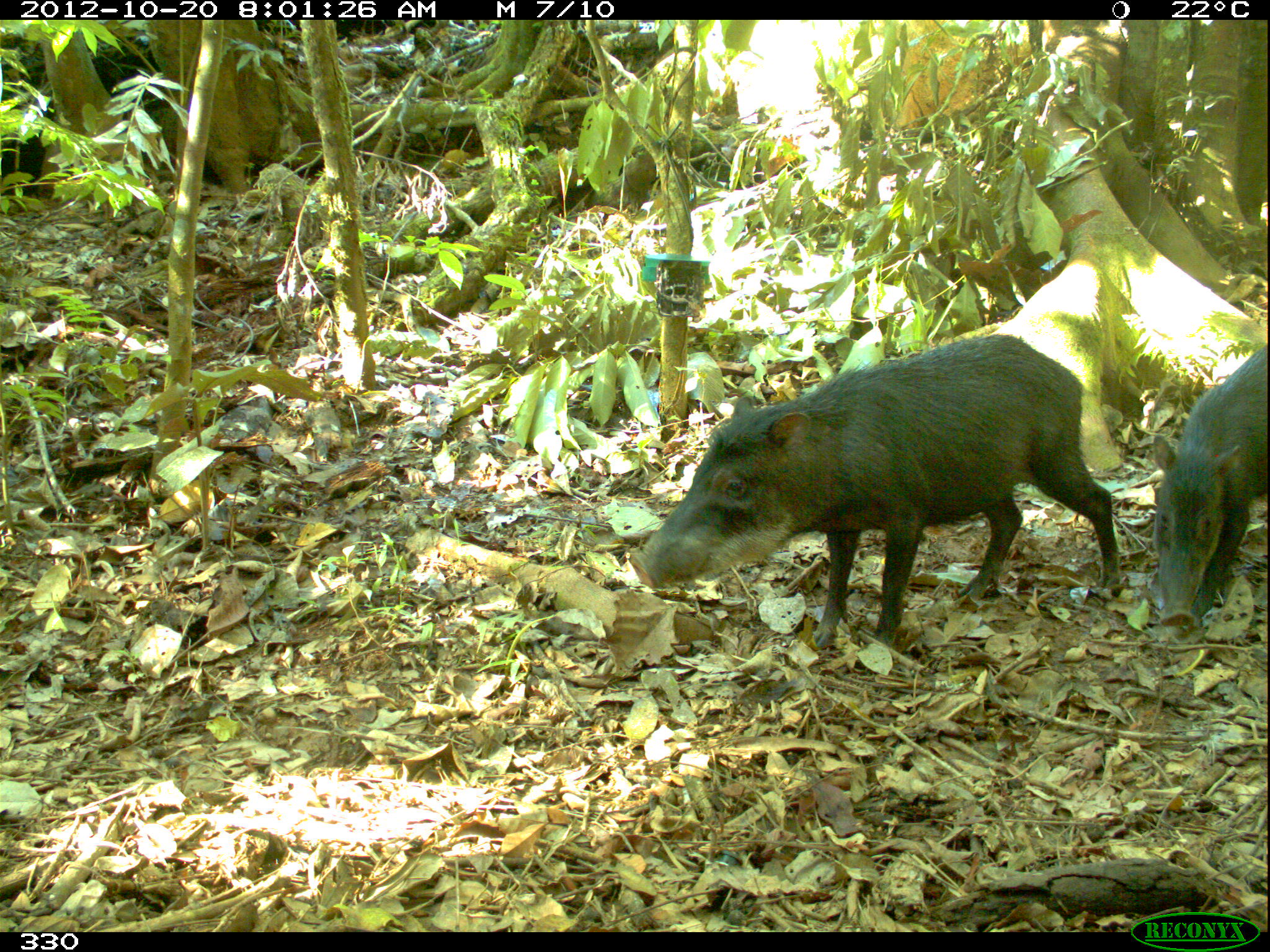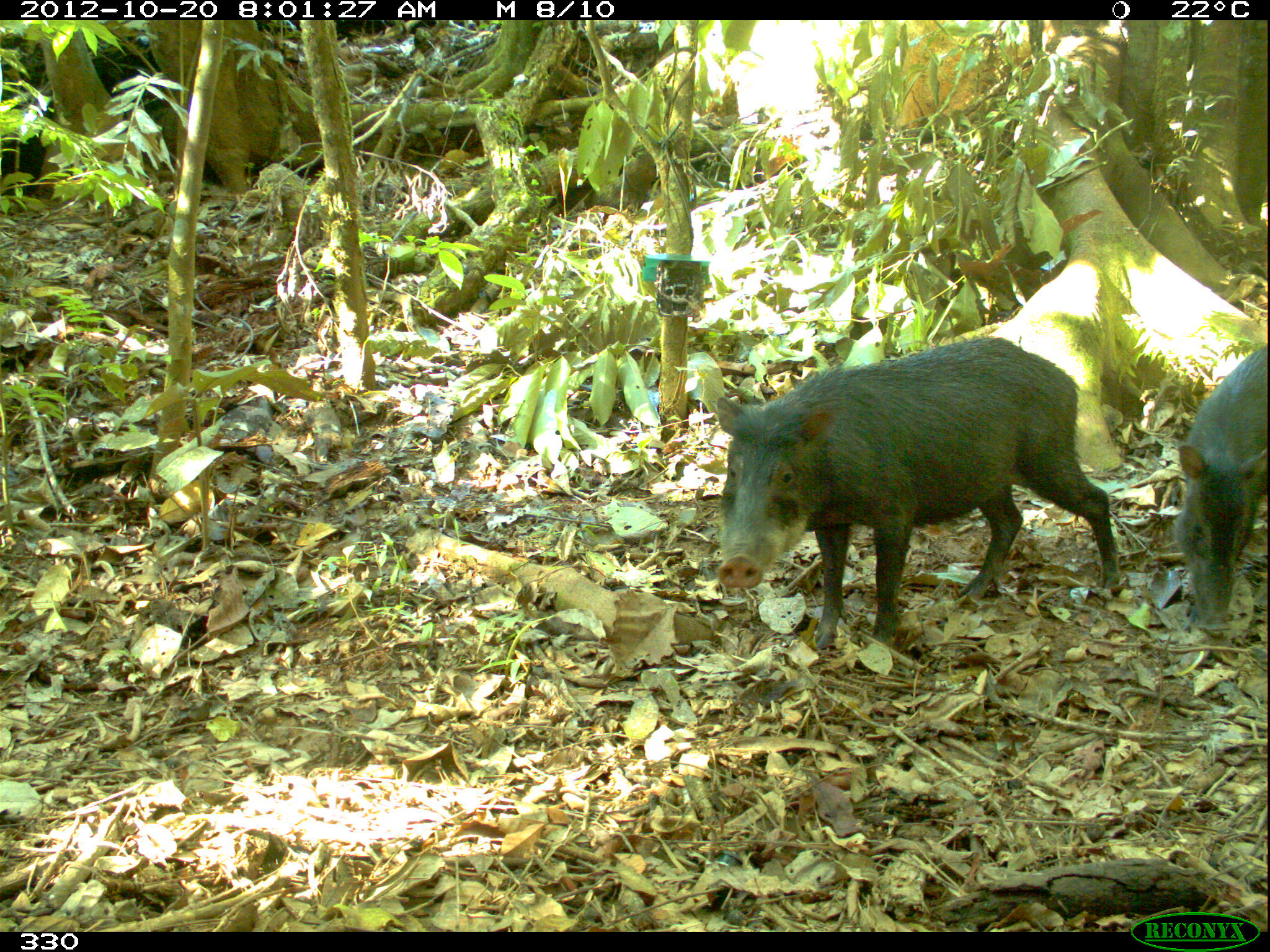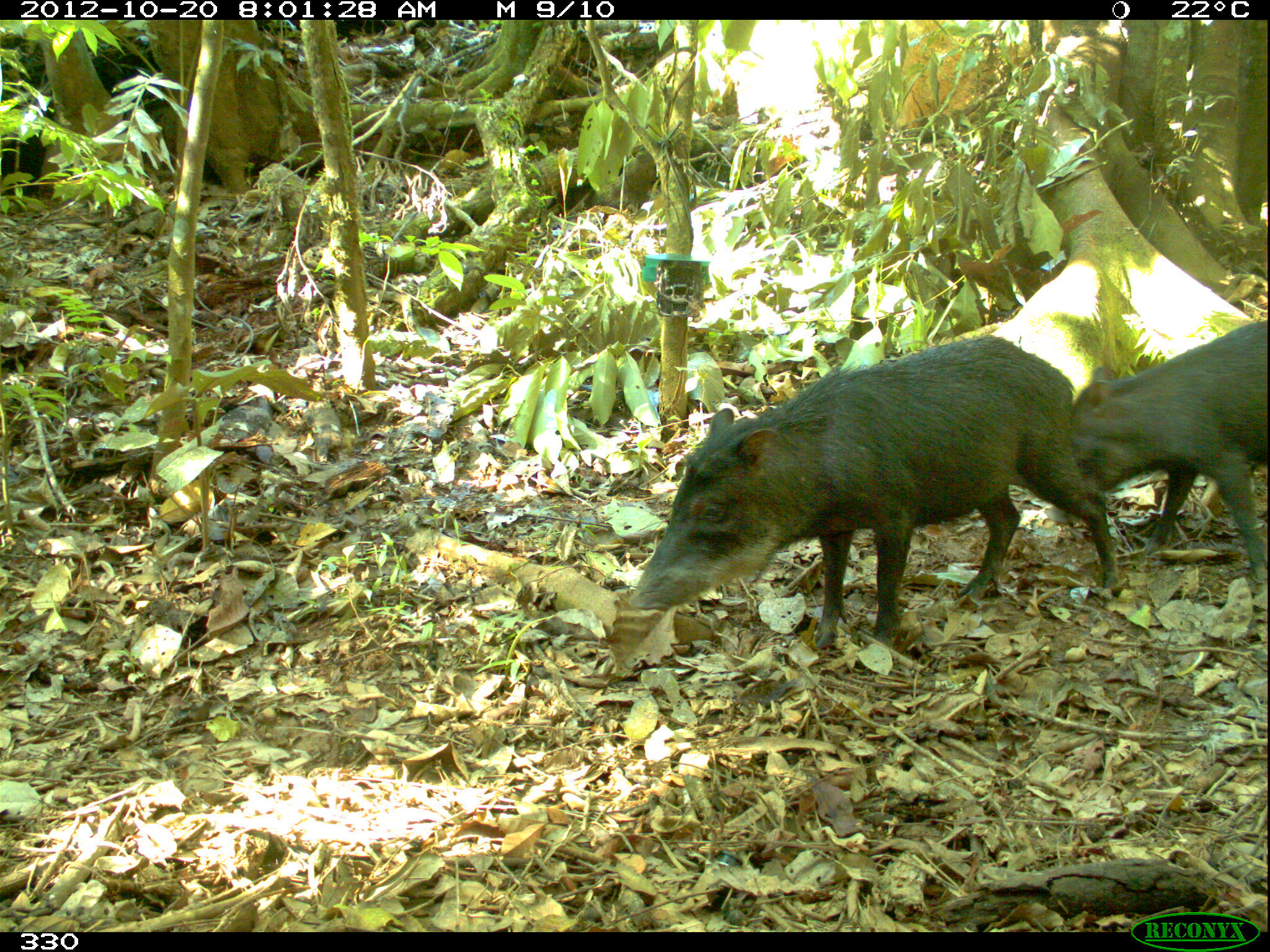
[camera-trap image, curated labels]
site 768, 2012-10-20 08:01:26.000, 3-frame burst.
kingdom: Animalia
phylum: Chordata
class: Mammalia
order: Artiodactyla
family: Tayassuidae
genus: Tayassu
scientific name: Tayassu pecari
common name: white-lipped peccary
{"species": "Tayassu pecari (white-lipped peccary)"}